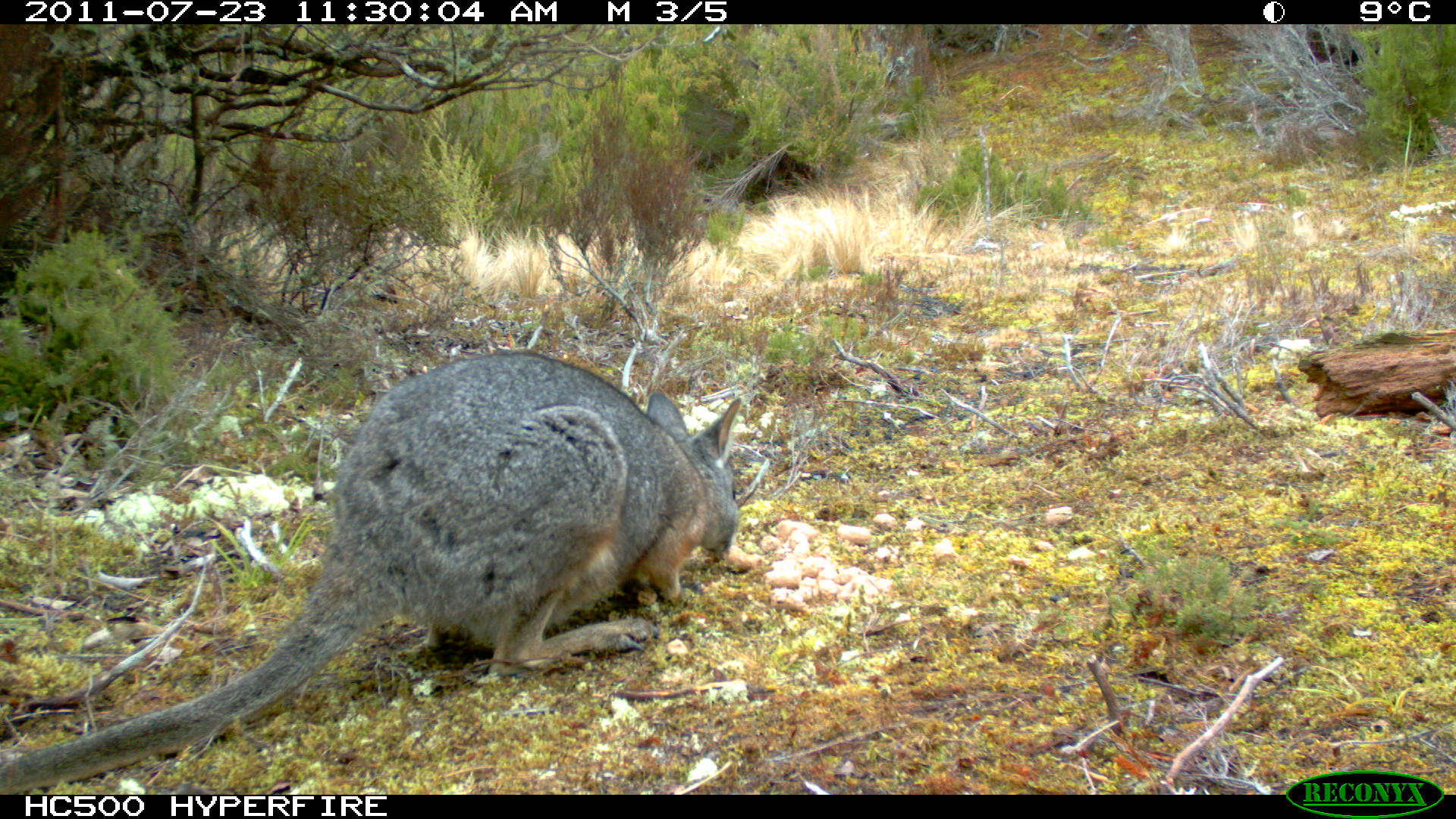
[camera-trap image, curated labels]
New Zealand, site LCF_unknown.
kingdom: Animalia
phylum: Chordata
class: Mammalia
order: Diprotodontia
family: Macropodidae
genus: Notamacropus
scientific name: Notamacropus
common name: wallaby